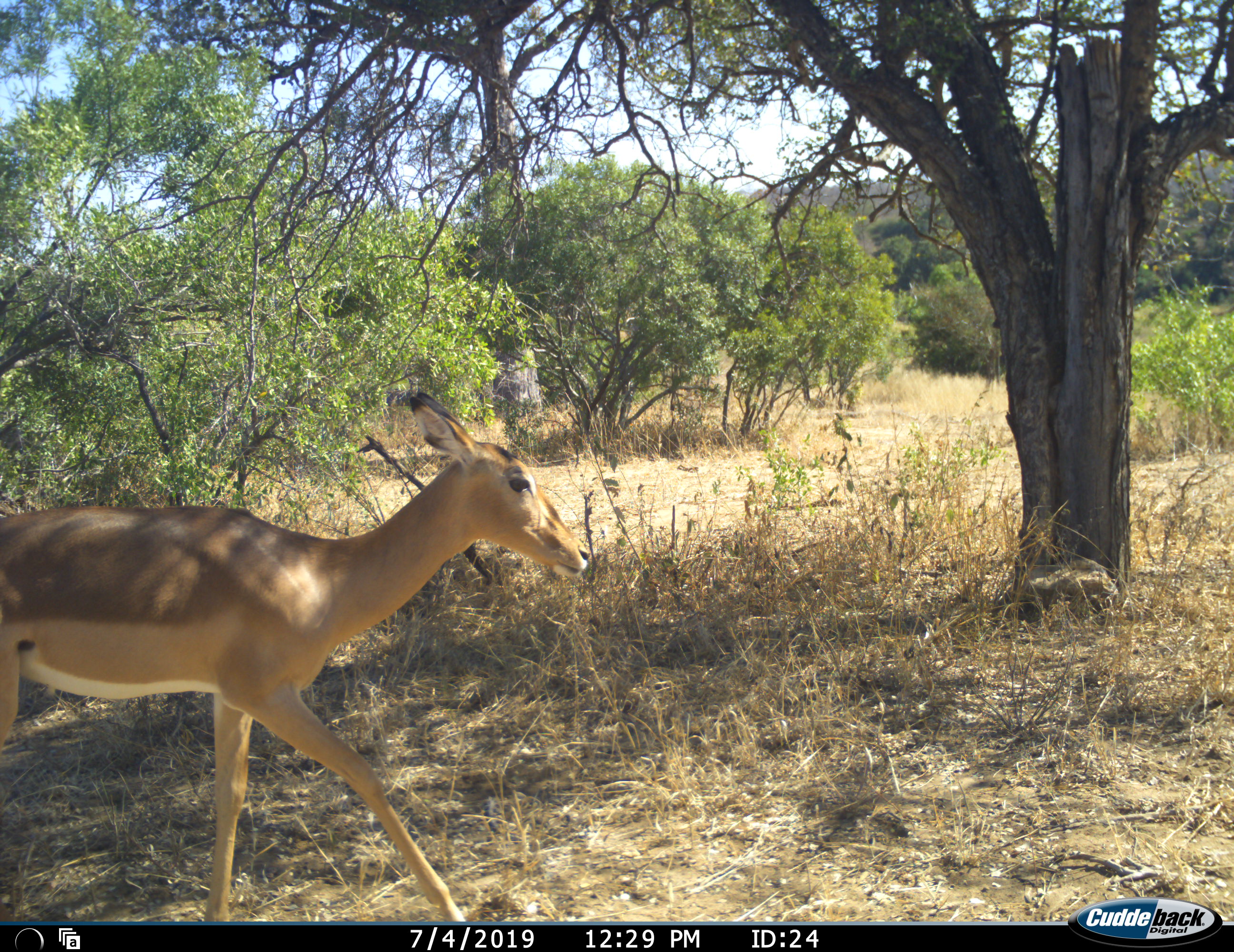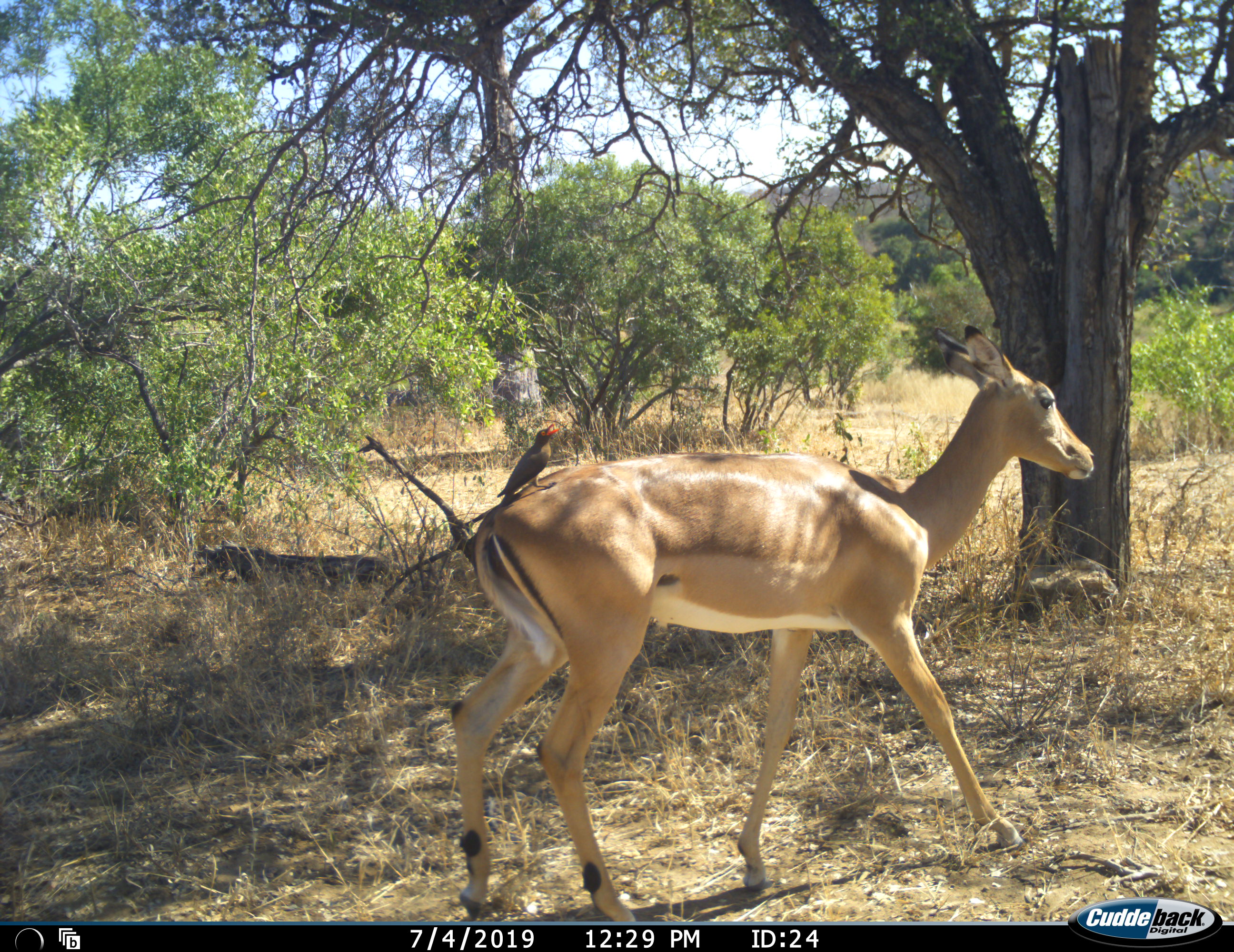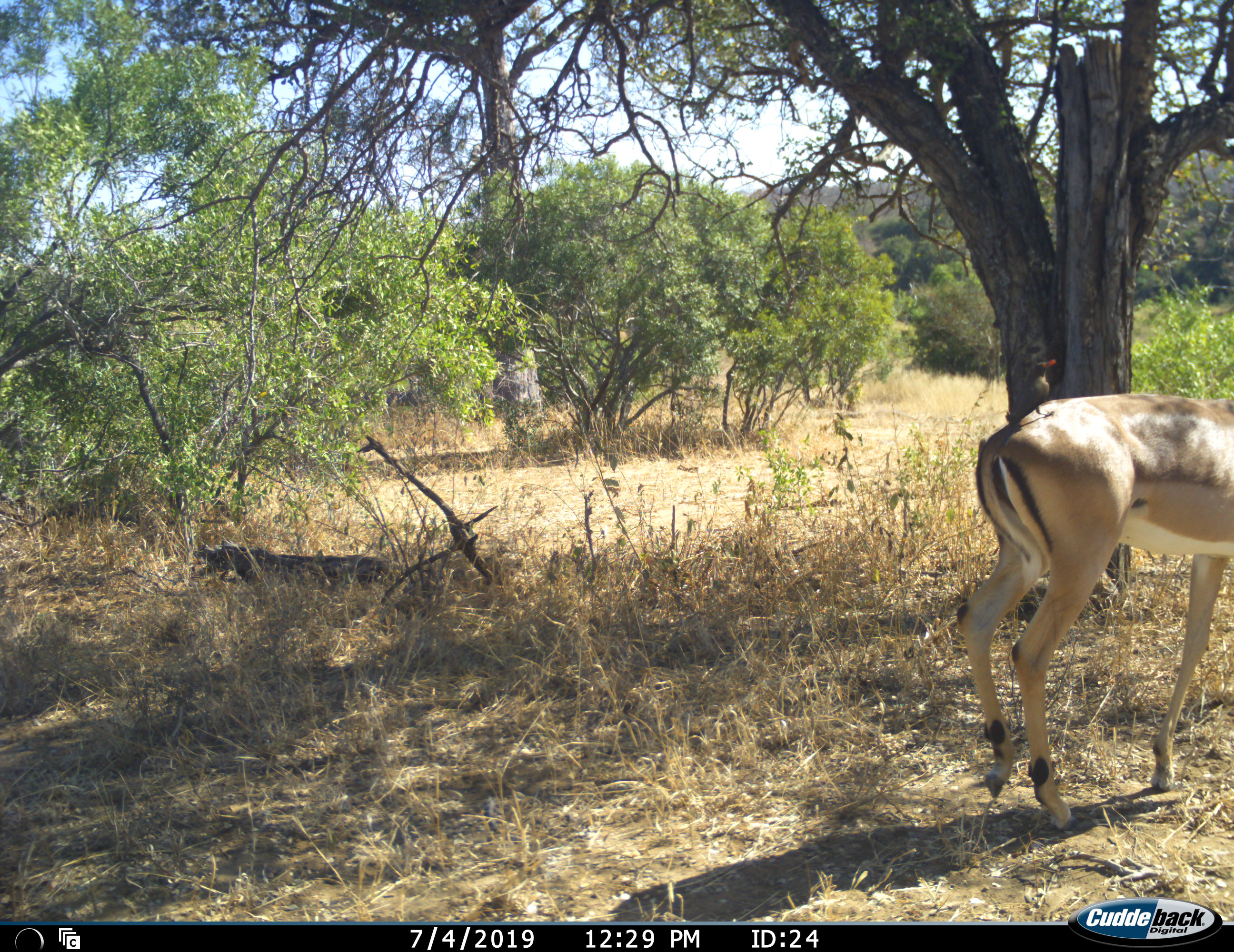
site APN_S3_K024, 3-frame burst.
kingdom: Animalia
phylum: Chordata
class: Mammalia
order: Artiodactyla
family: Bovidae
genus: Aepyceros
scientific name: Aepyceros melampus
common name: impala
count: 1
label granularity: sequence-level